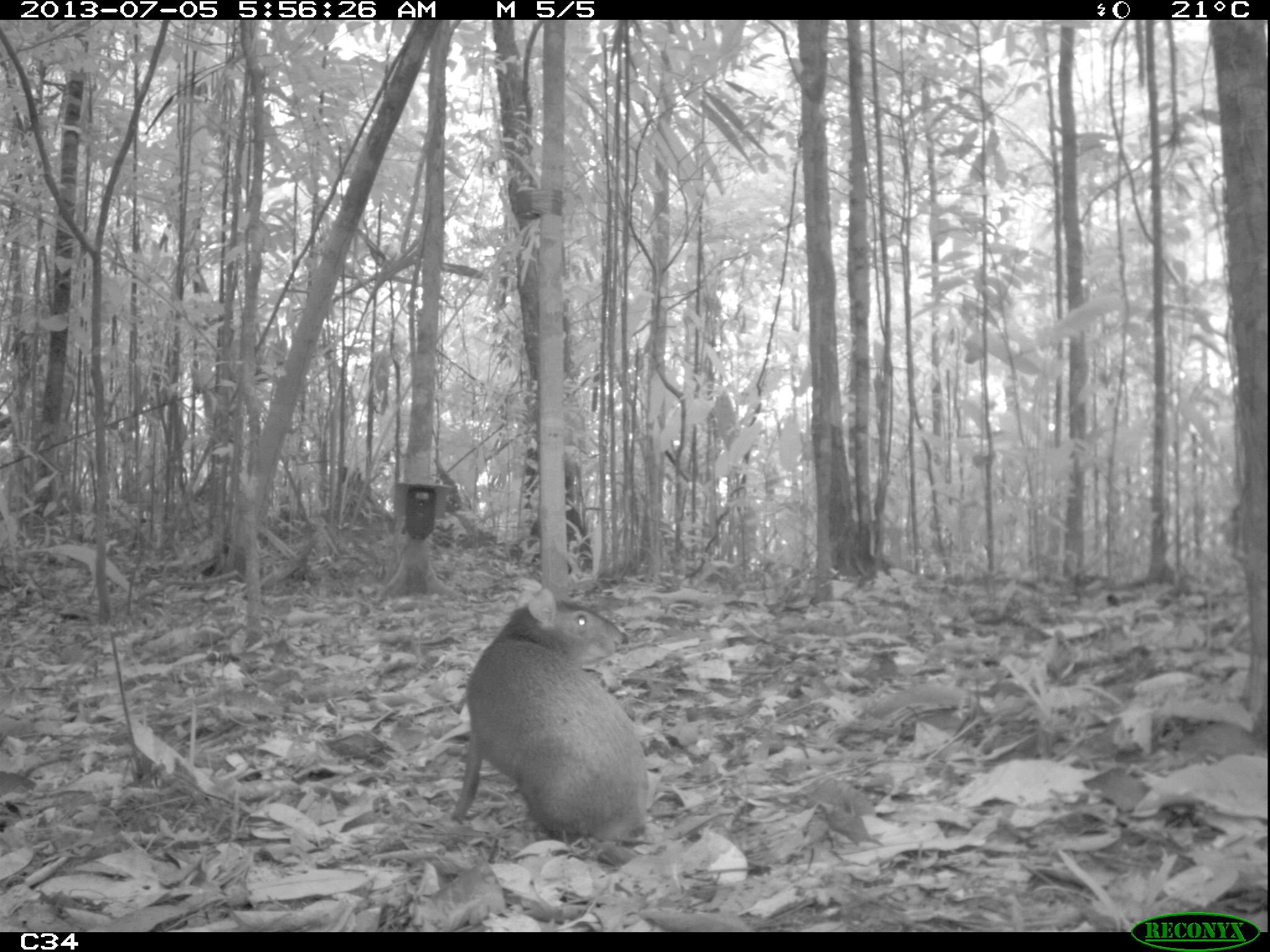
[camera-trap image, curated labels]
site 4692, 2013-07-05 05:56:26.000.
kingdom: Animalia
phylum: Chordata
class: Mammalia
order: Rodentia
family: Dasyproctidae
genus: Dasyprocta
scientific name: Dasyprocta leporina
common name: red-rumped agouti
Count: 1.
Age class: adult.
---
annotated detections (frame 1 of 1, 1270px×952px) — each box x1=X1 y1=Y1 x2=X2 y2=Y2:
dasyprocta leporina: x1=450 y1=586 x2=650 y2=844